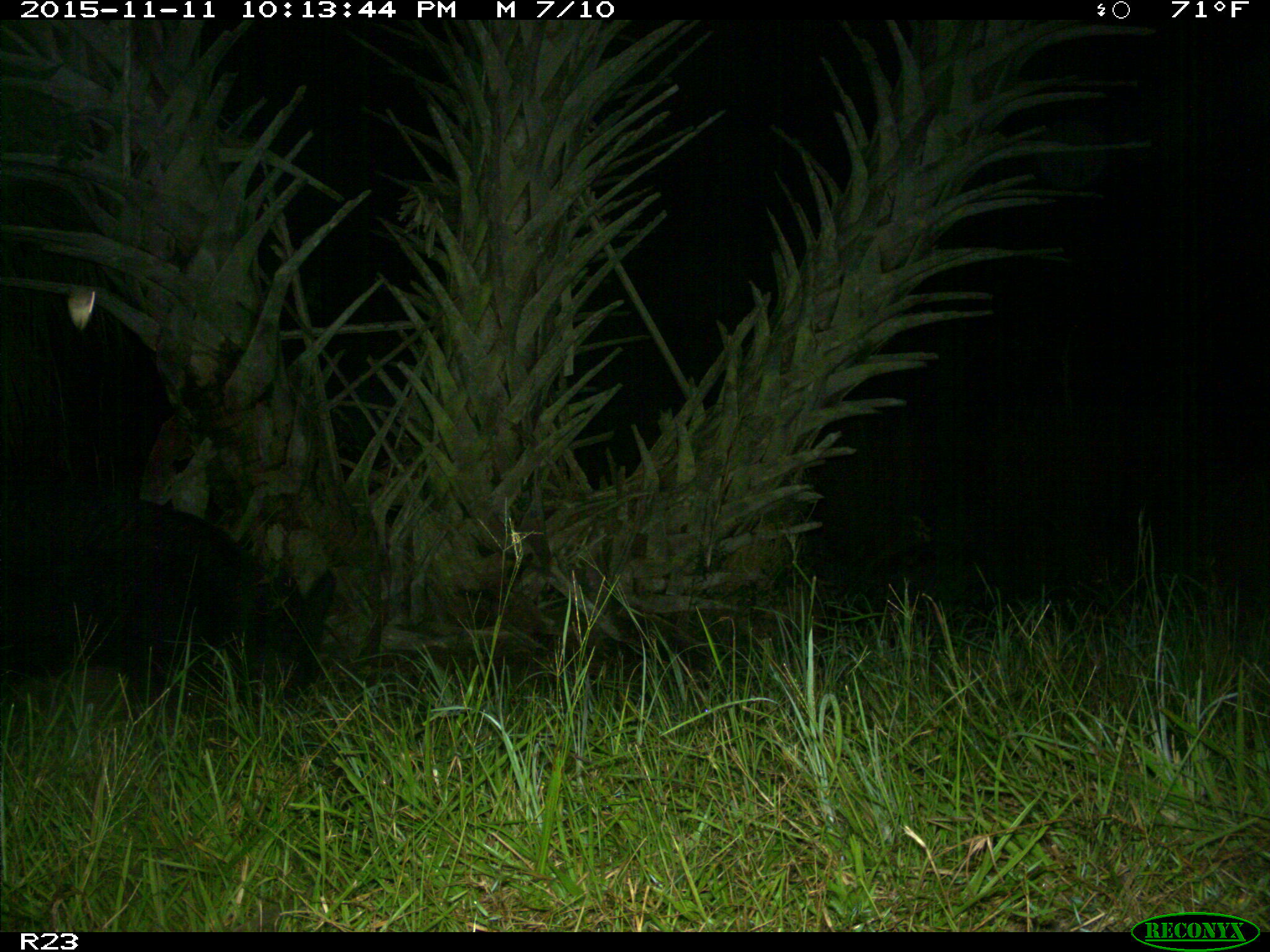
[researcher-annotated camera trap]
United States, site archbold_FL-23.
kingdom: Animalia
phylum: Chordata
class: Mammalia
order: Artiodactyla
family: Suidae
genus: Sus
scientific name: Sus scrofa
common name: wild boar